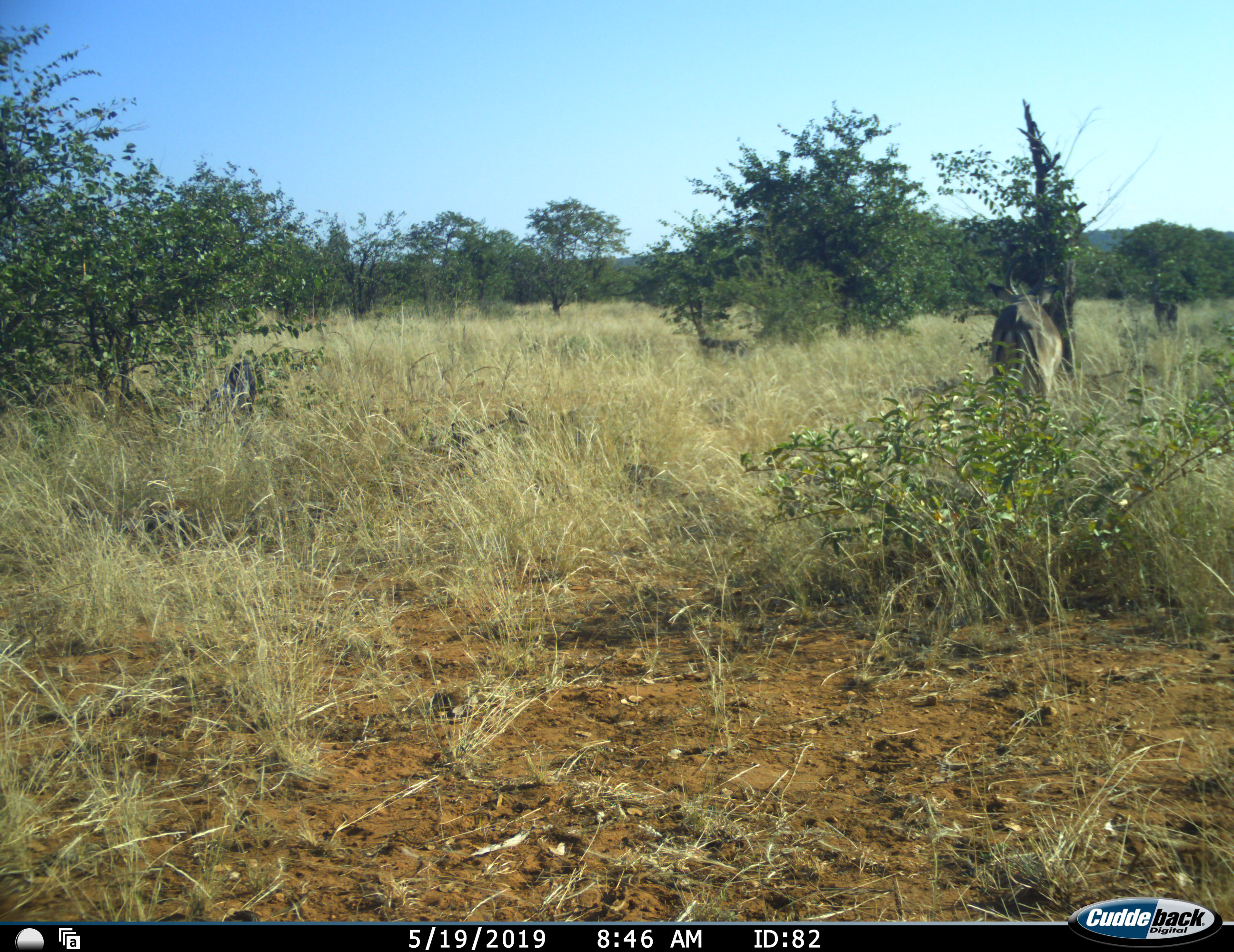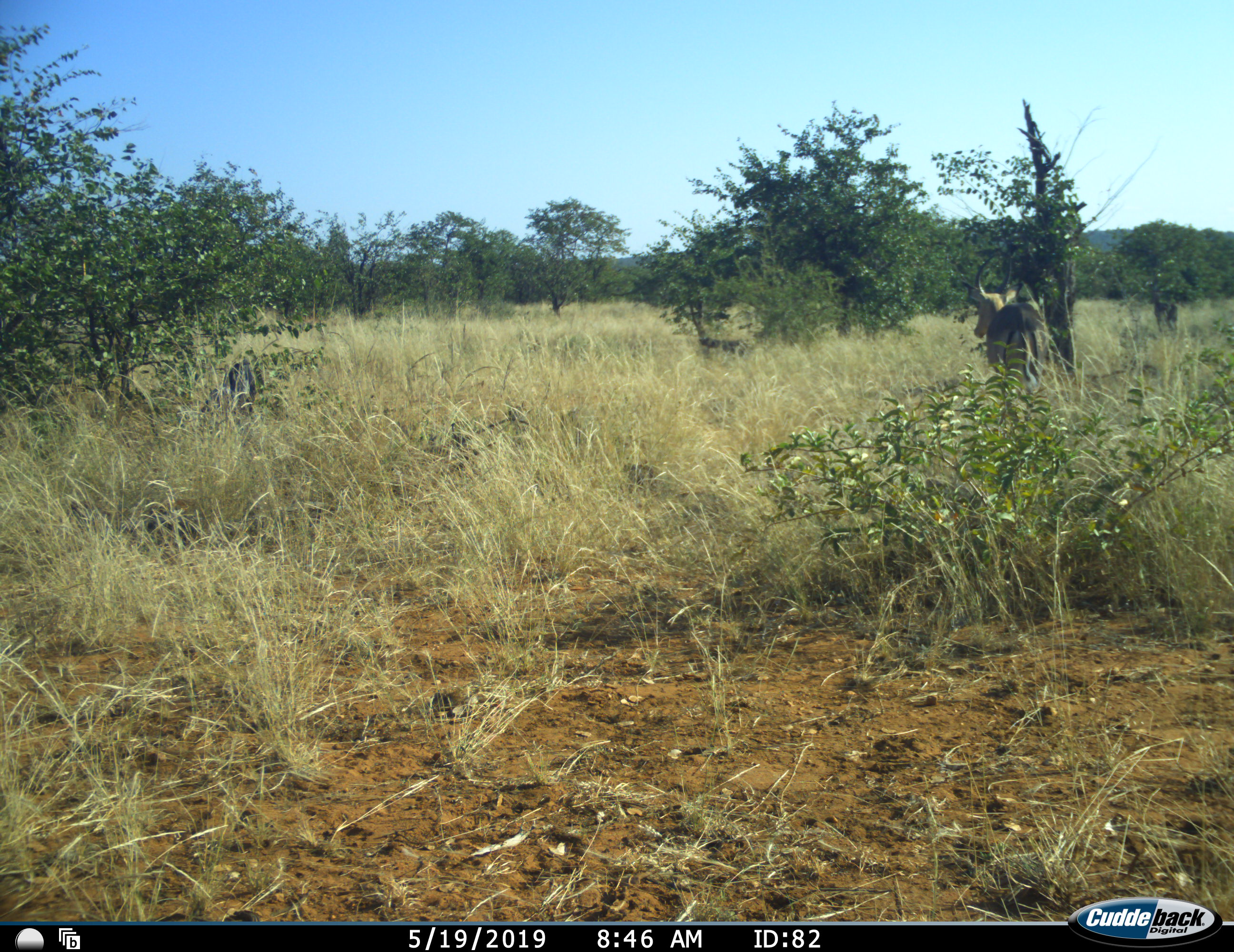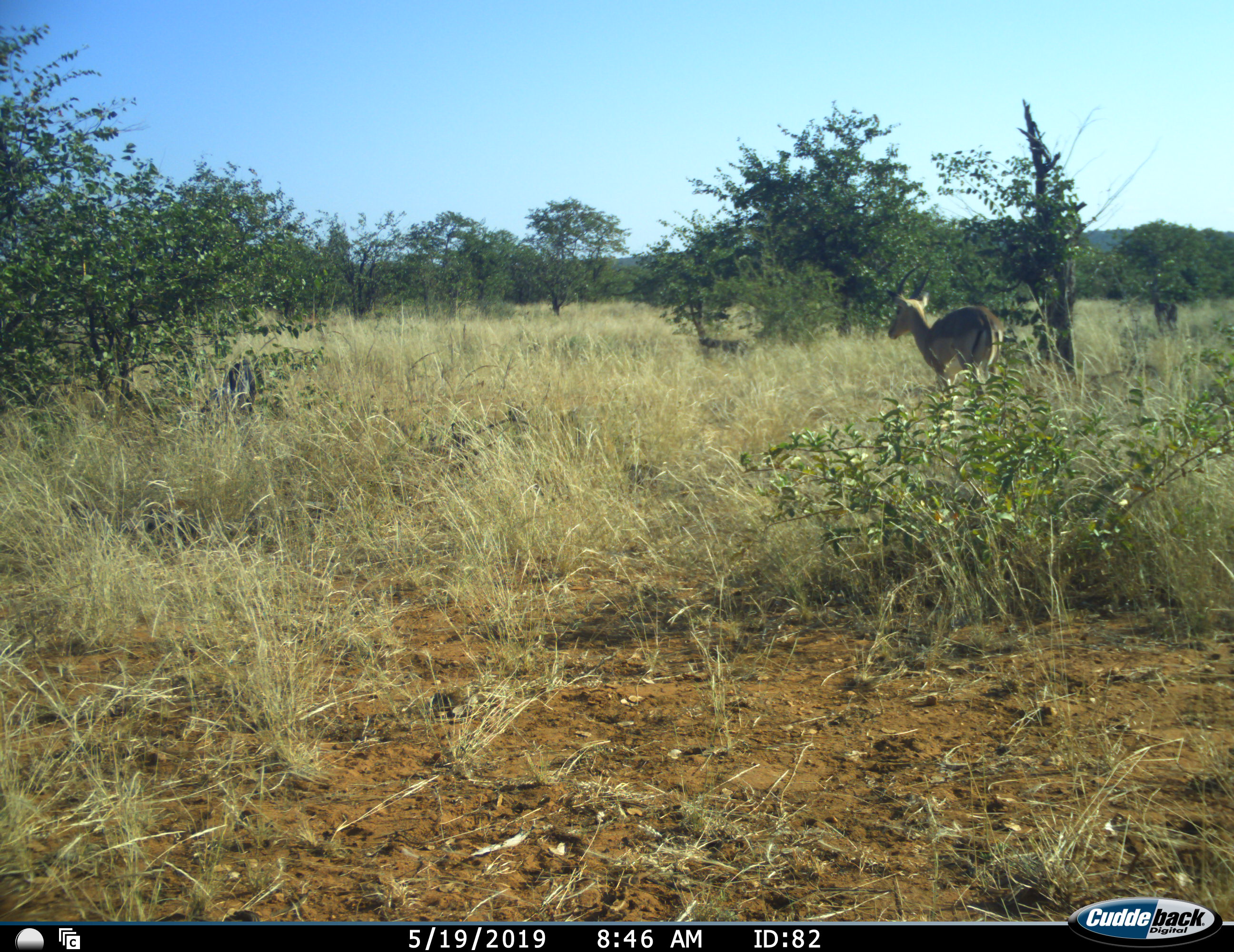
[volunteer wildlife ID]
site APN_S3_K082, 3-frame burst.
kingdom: Animalia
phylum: Chordata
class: Mammalia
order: Artiodactyla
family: Bovidae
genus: Aepyceros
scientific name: Aepyceros melampus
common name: impala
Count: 1.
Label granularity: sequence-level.